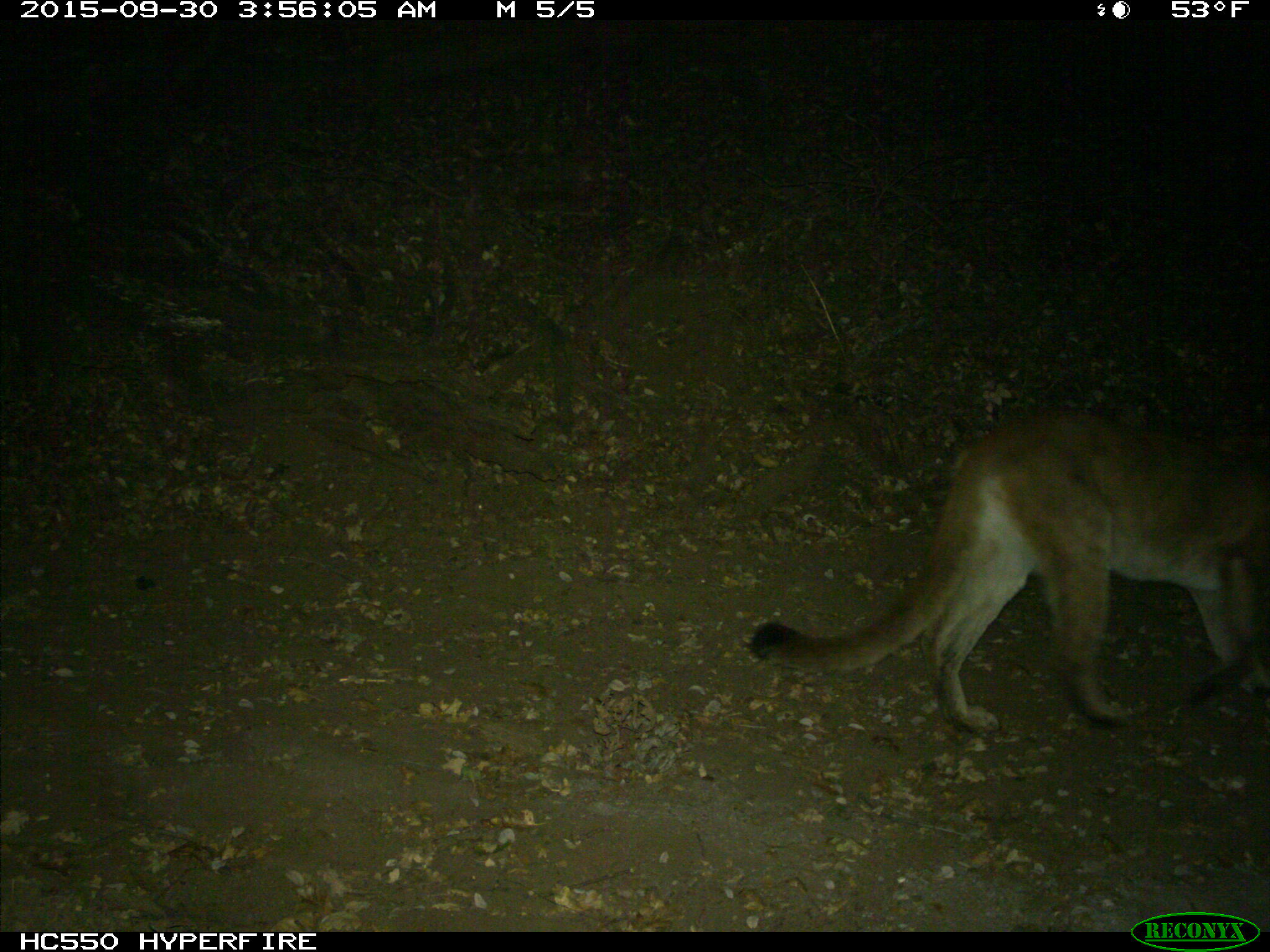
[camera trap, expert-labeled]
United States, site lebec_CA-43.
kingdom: Animalia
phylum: Chordata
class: Mammalia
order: Carnivora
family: Felidae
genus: Puma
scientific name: Puma concolor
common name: mountain lion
Puma concolor (mountain lion).